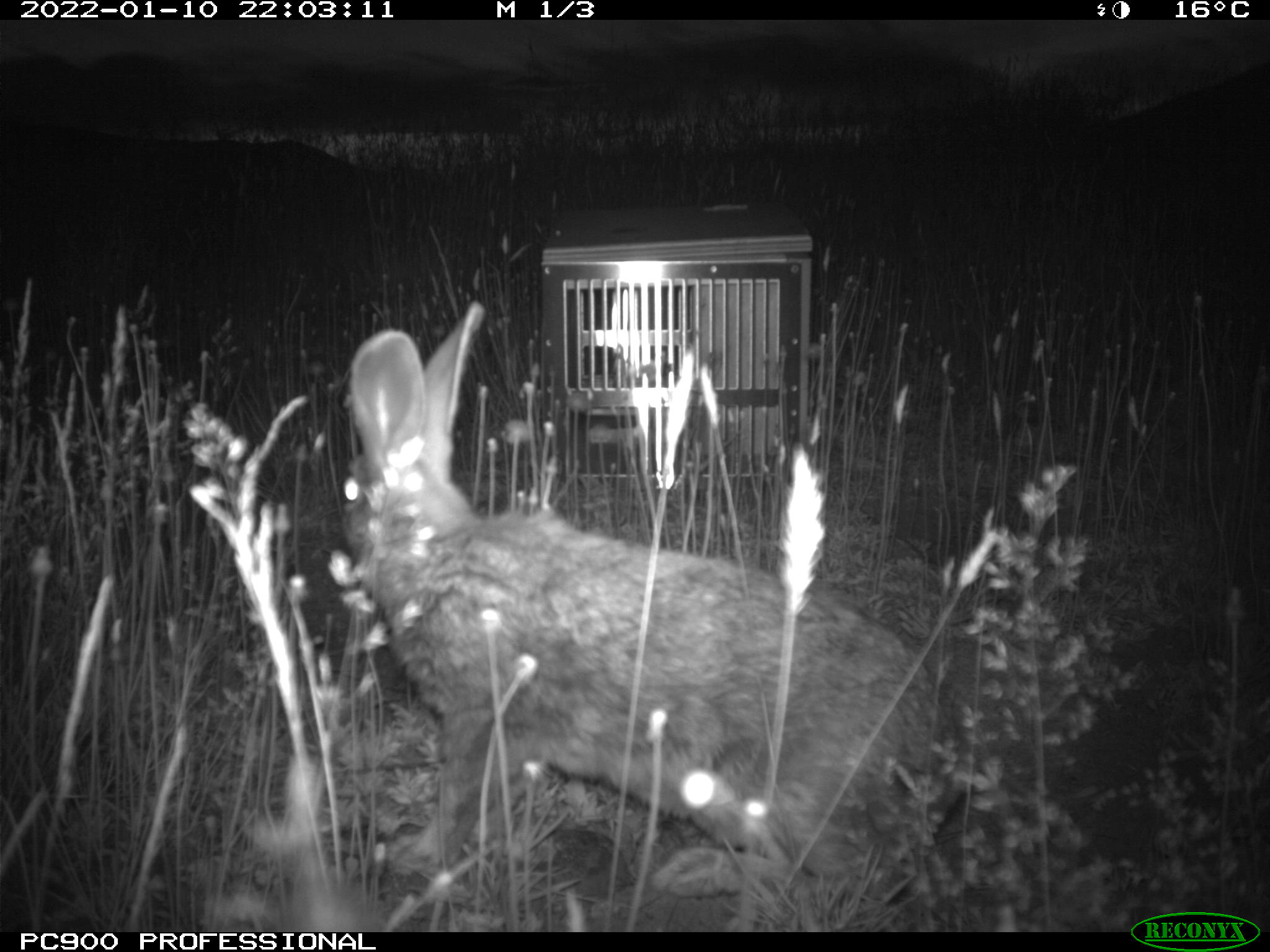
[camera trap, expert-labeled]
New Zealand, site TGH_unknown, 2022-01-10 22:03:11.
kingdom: Animalia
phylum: Chordata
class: Mammalia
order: Lagomorpha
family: Leporidae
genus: Oryctolagus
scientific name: Oryctolagus cuniculus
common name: european rabbit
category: rabbit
Rabbit (european rabbit) (Oryctolagus cuniculus).